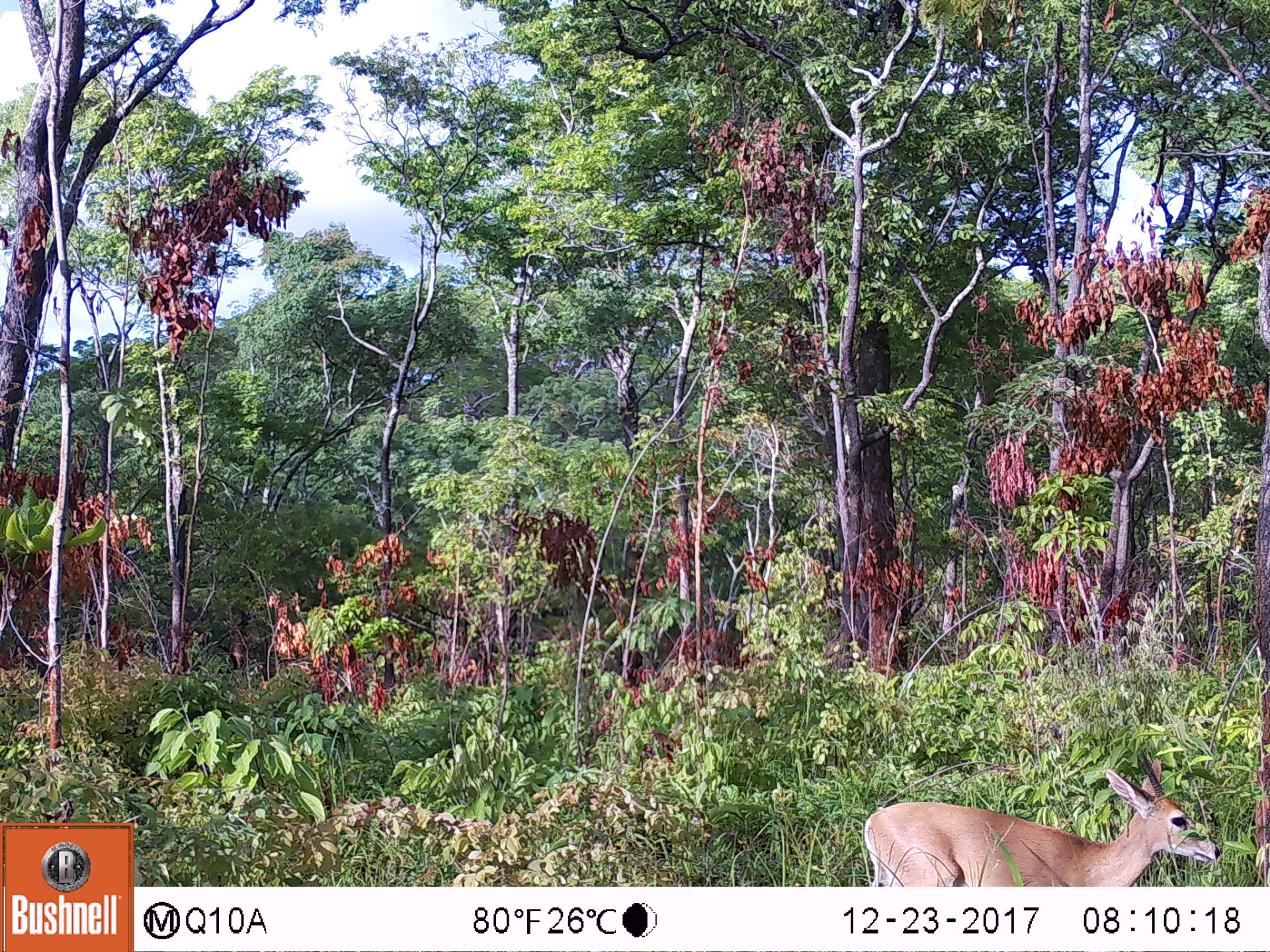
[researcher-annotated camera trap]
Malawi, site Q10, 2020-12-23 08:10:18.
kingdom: Animalia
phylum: Chordata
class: Mammalia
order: Artiodactyla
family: Bovidae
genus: Sylvicapra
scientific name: Sylvicapra grimmia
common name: common duiker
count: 1